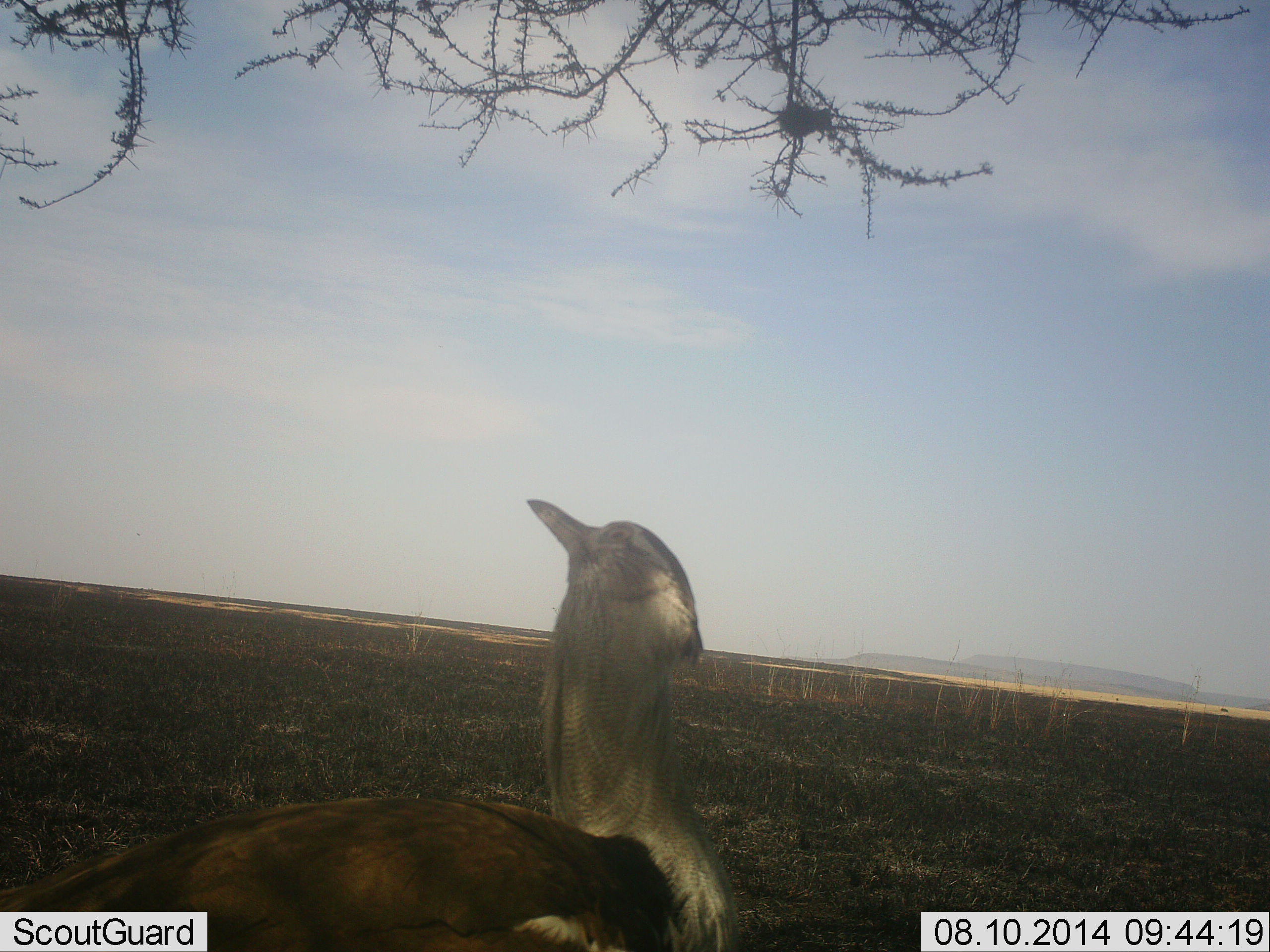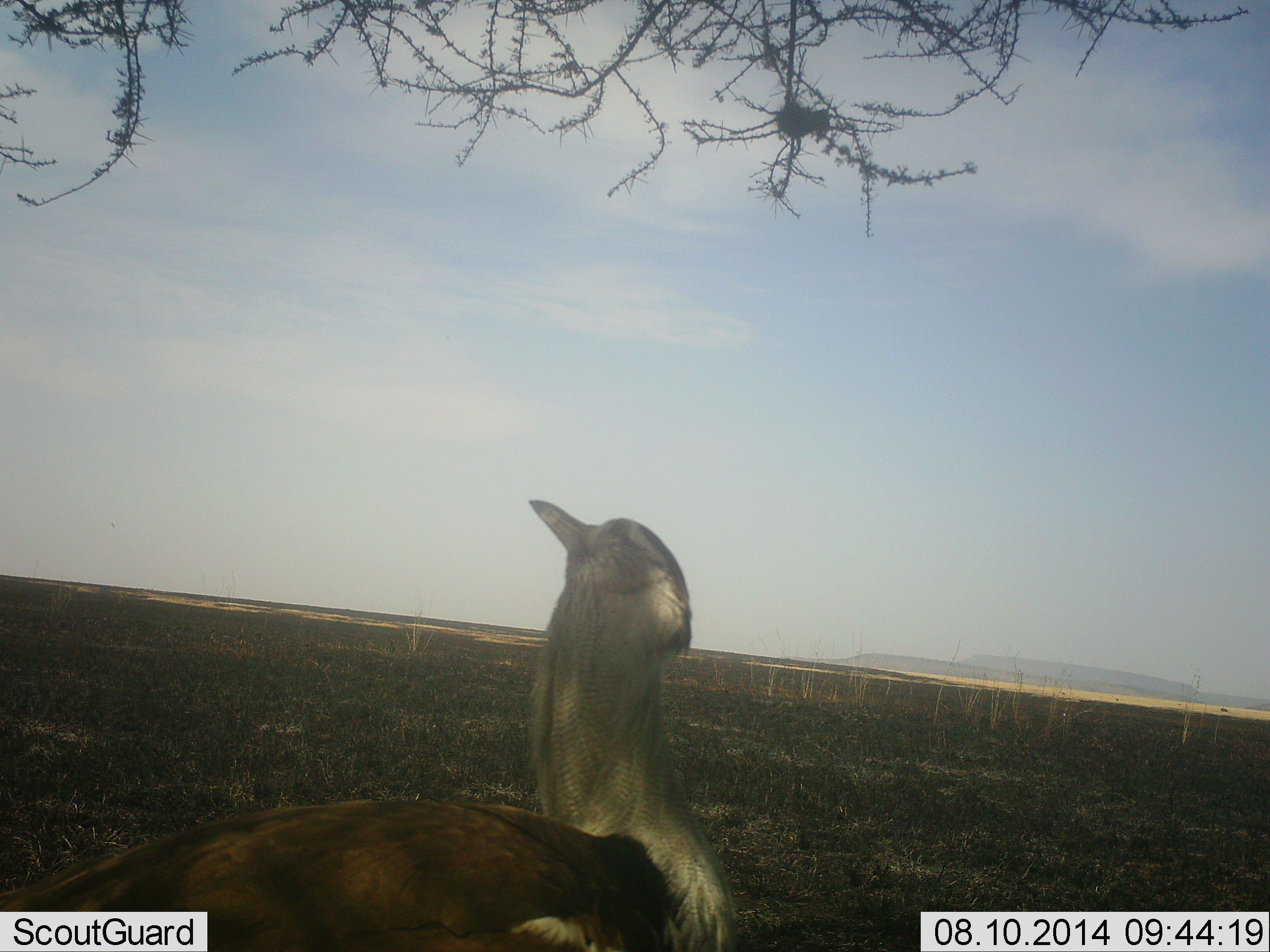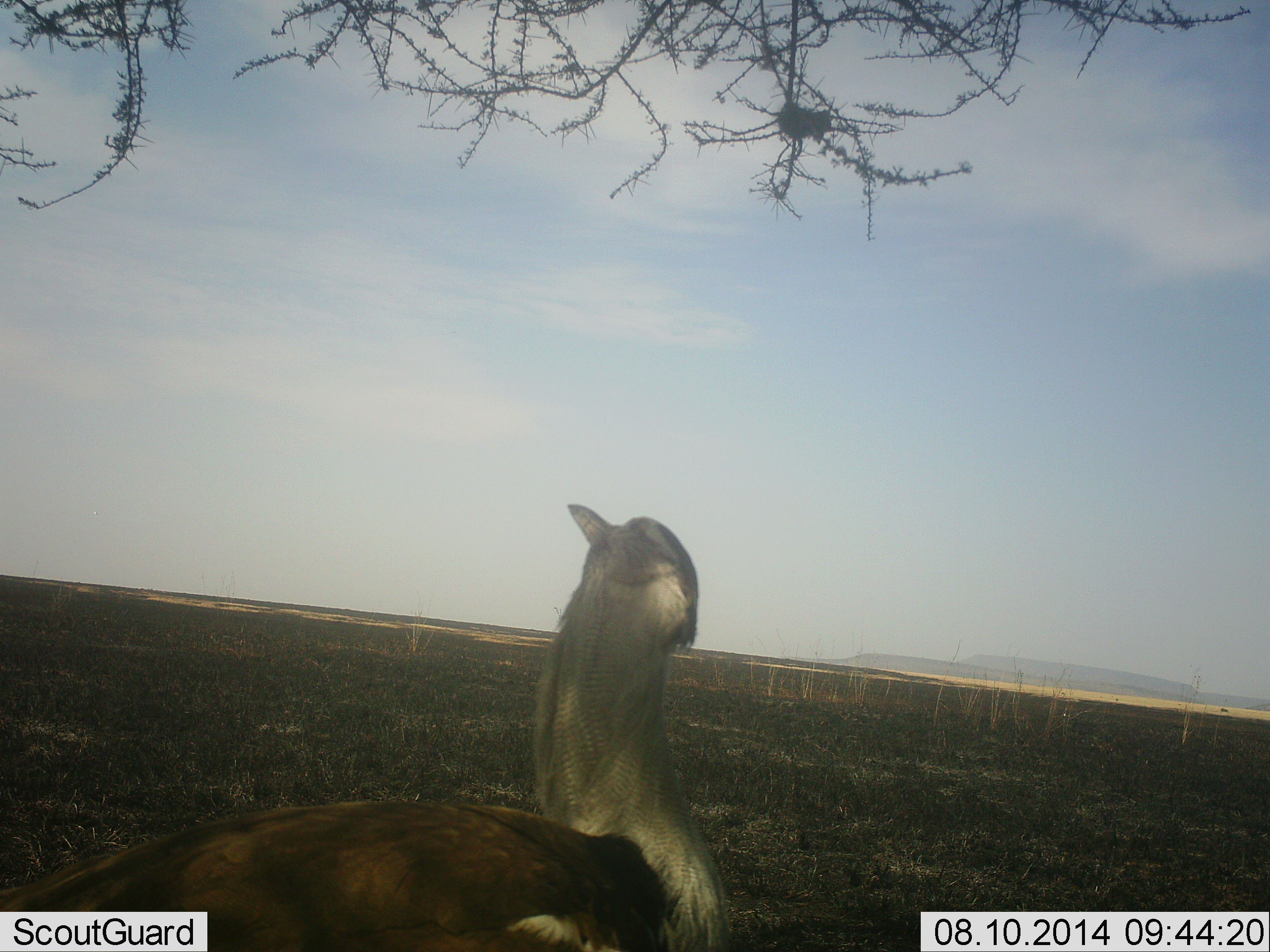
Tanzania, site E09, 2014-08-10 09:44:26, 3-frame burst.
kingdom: Animalia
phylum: Chordata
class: Aves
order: Otidiformes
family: Otididae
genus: Ardeotis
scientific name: Ardeotis kori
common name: kori bustard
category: koribustard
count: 1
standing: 90%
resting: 0%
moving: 10%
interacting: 0%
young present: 0%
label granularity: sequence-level